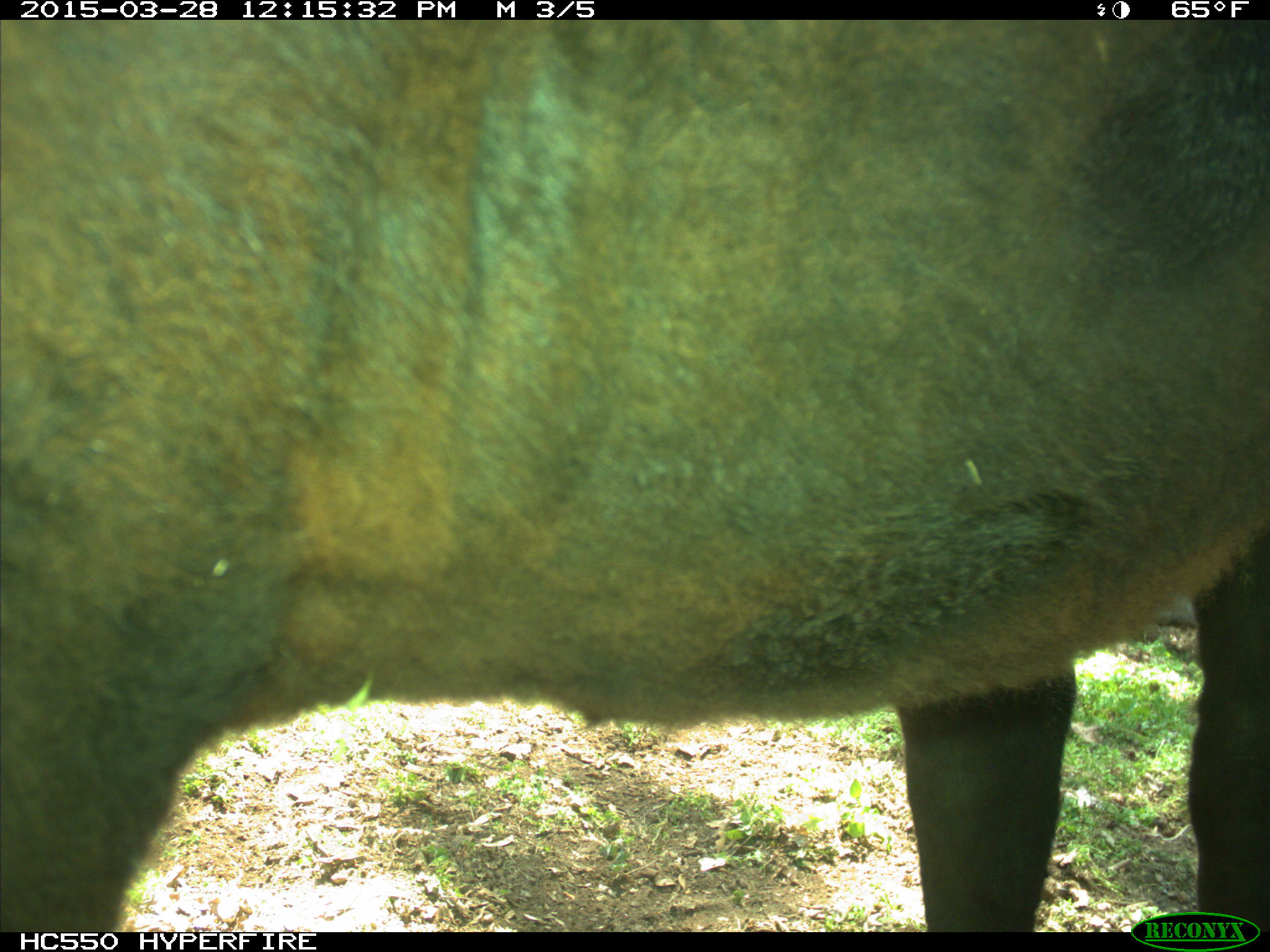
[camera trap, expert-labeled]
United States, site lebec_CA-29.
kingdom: Animalia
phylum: Chordata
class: Mammalia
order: Artiodactyla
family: Bovidae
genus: Bos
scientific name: Bos taurus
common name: domestic cow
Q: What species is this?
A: Bos taurus (domestic cow).